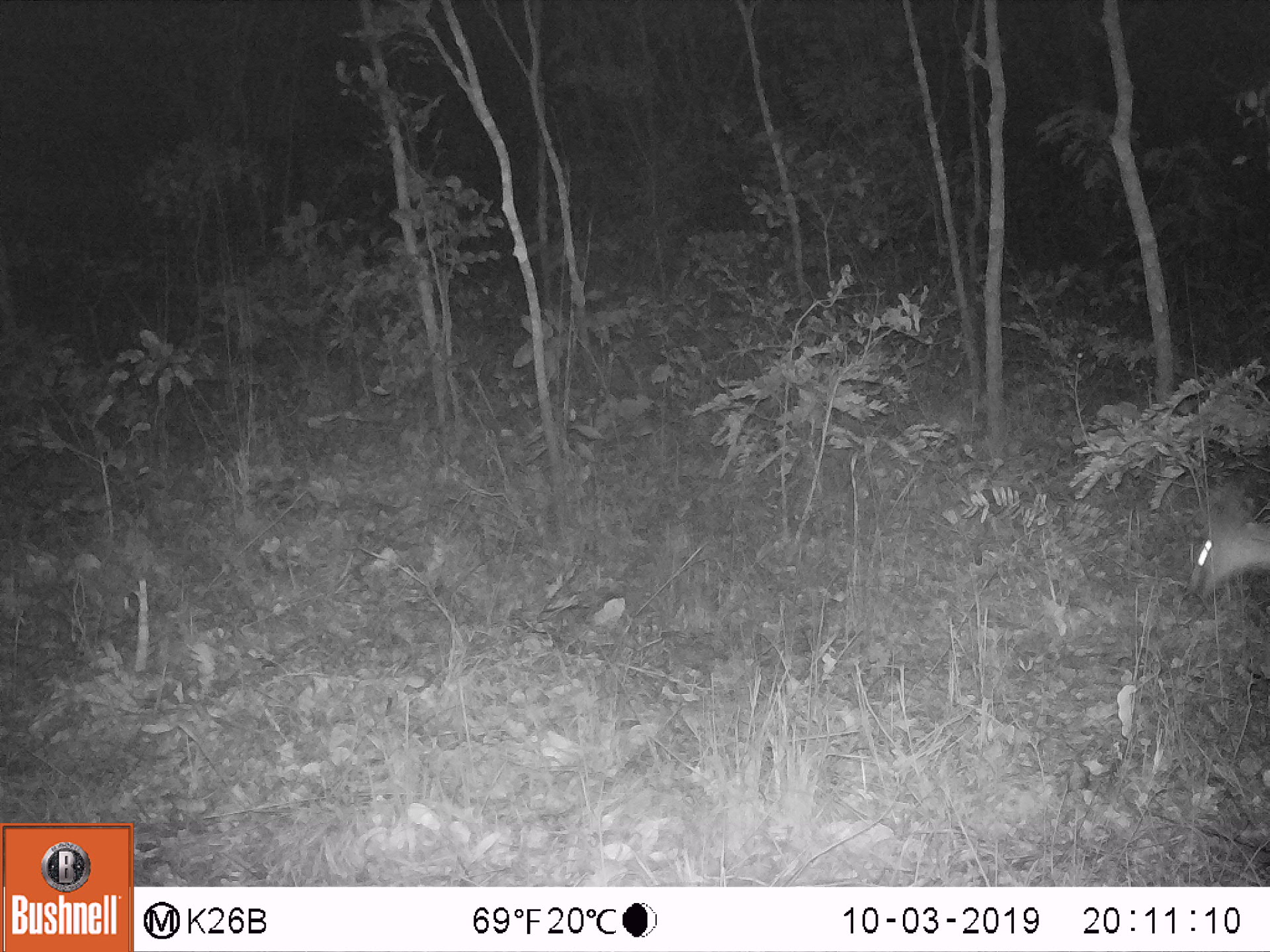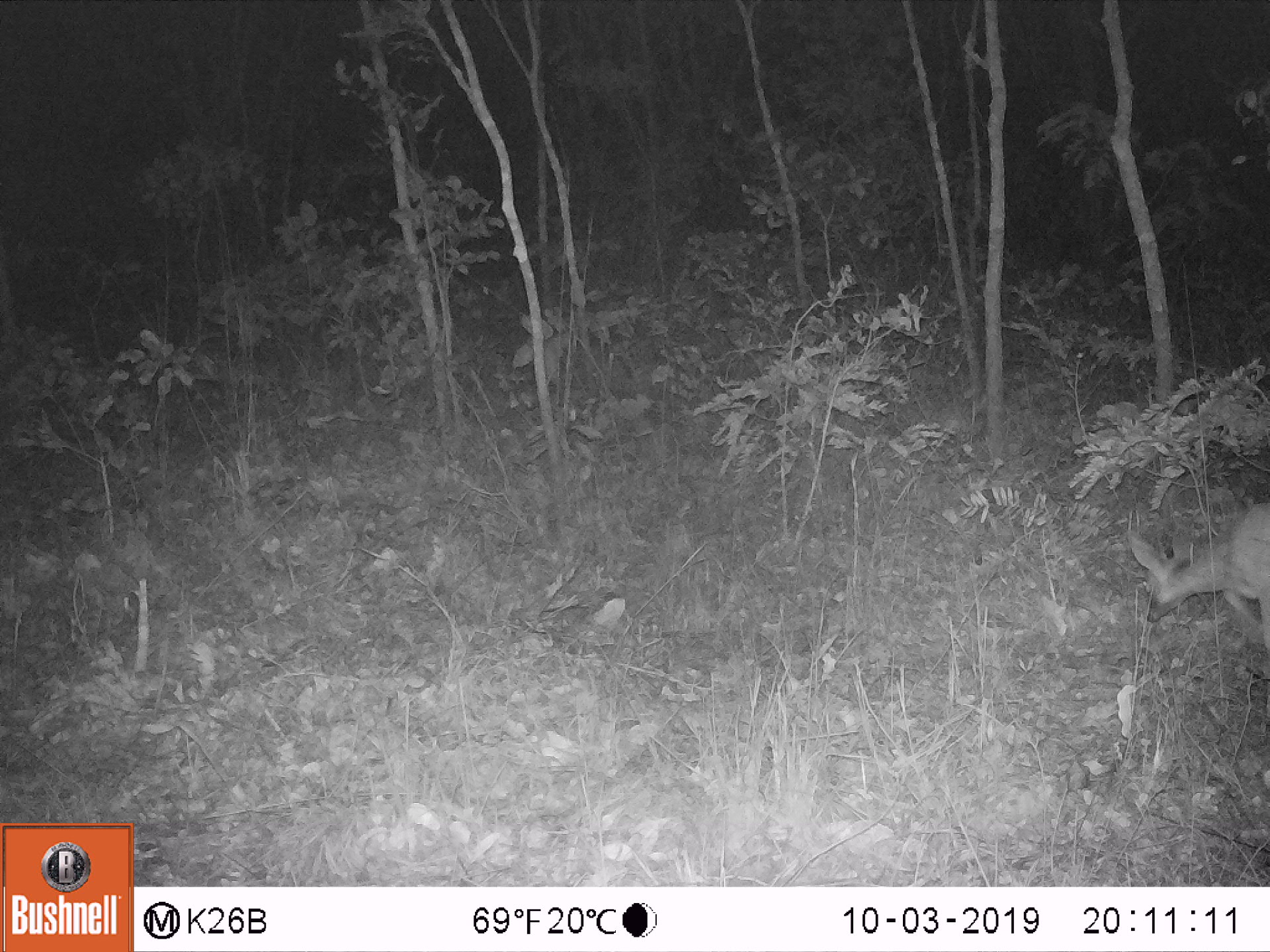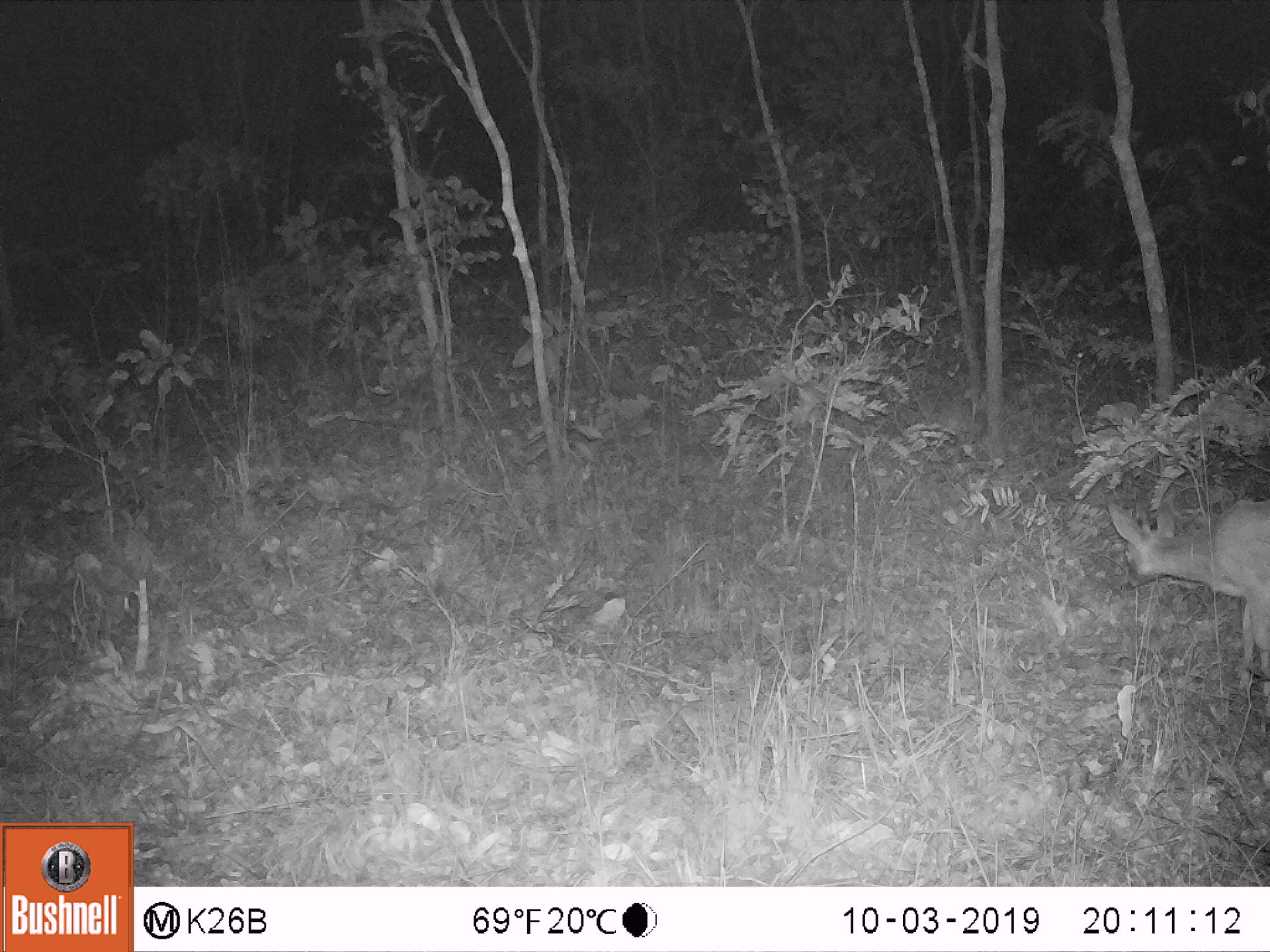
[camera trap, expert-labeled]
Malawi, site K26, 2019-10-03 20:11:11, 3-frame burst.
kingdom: Animalia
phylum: Chordata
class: Mammalia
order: Artiodactyla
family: Bovidae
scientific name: Antilopinae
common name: small antelope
Small antelope (Antilopinae), count 1.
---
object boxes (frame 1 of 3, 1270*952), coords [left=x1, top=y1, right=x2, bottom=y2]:
small antelope: [left=1183, top=479, right=1264, bottom=608]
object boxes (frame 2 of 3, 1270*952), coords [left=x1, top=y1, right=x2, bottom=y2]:
small antelope: [left=1124, top=498, right=1267, bottom=669]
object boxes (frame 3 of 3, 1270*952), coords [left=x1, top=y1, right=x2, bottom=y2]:
small antelope: [left=1102, top=493, right=1260, bottom=693]